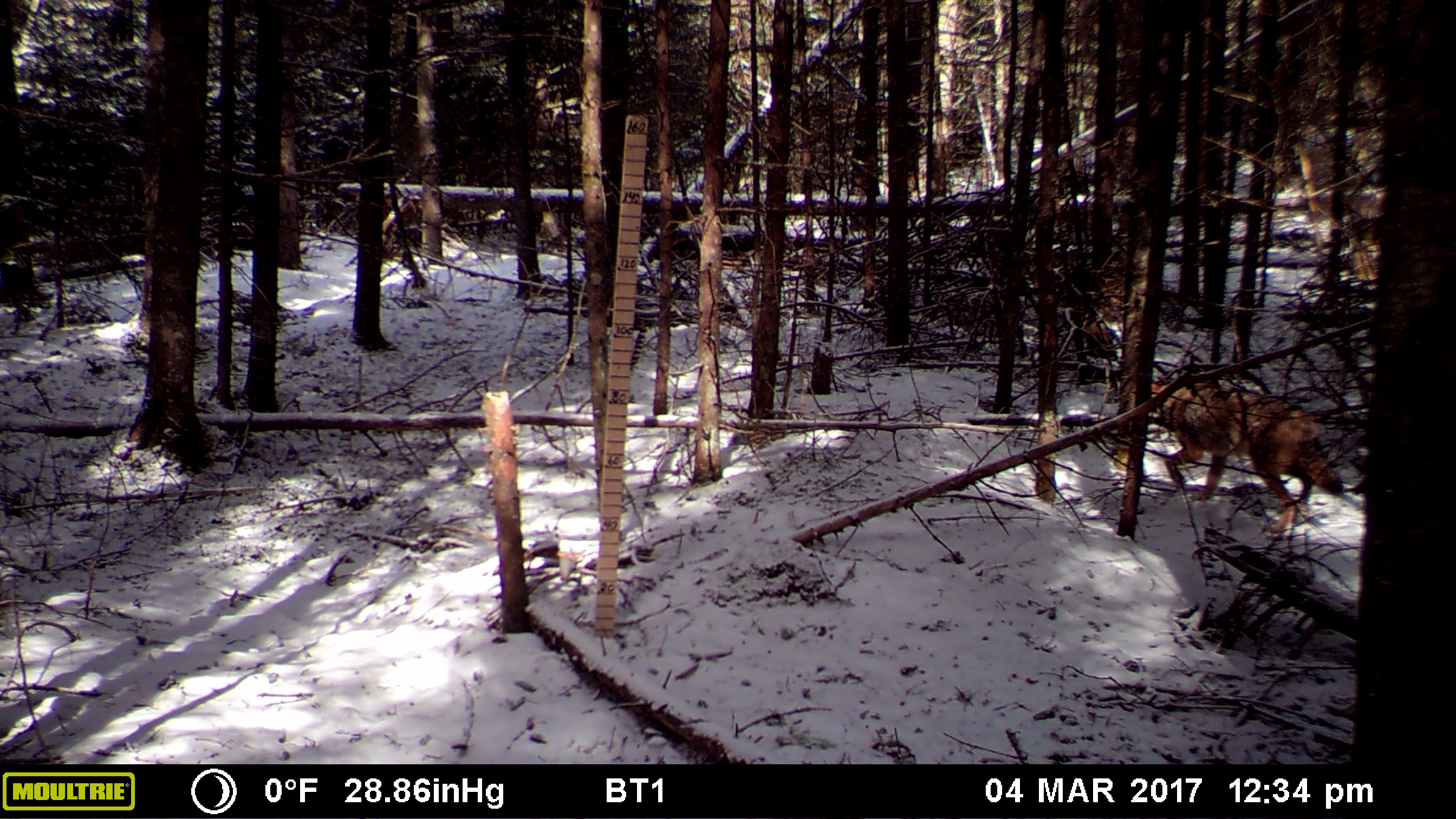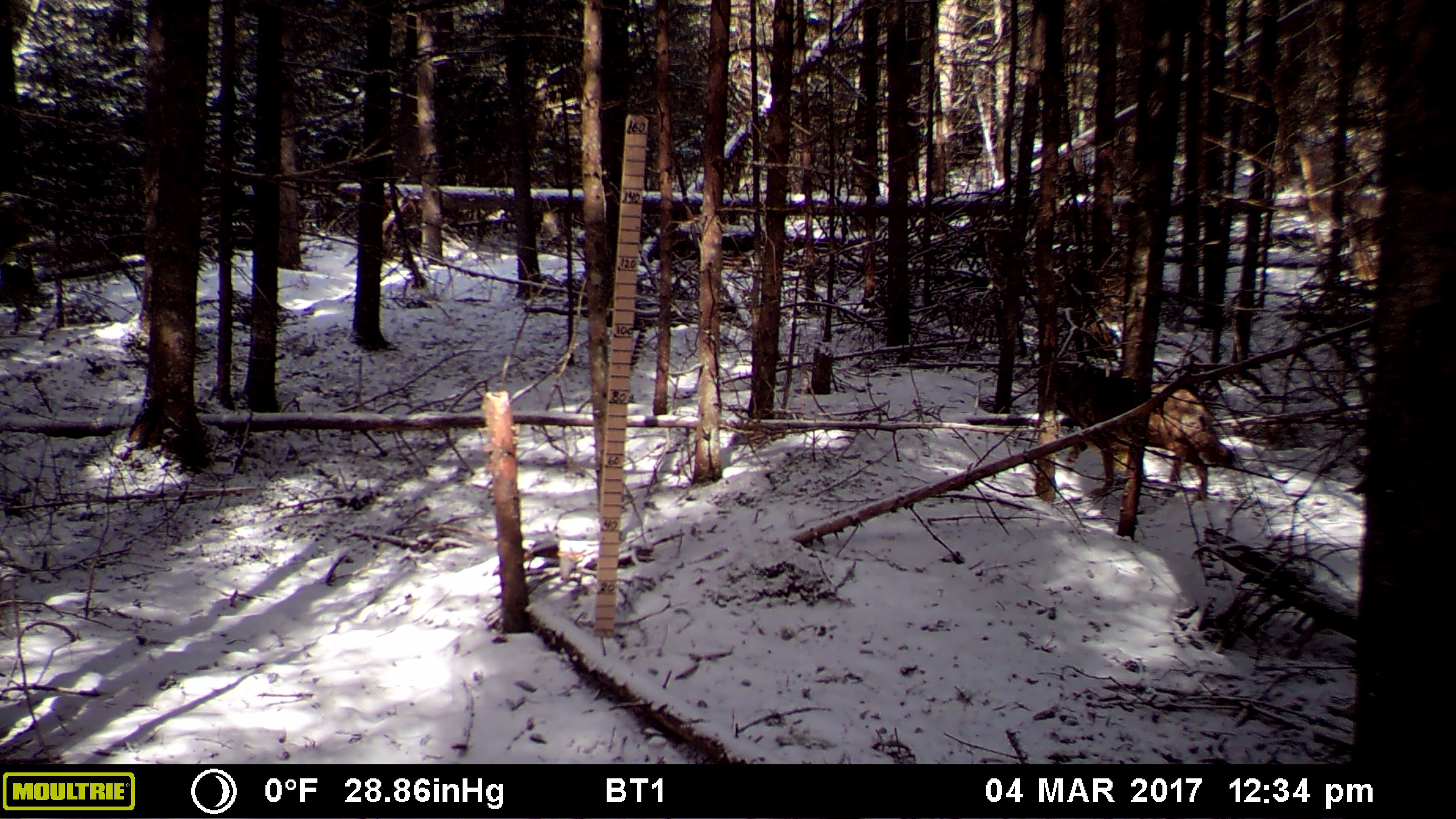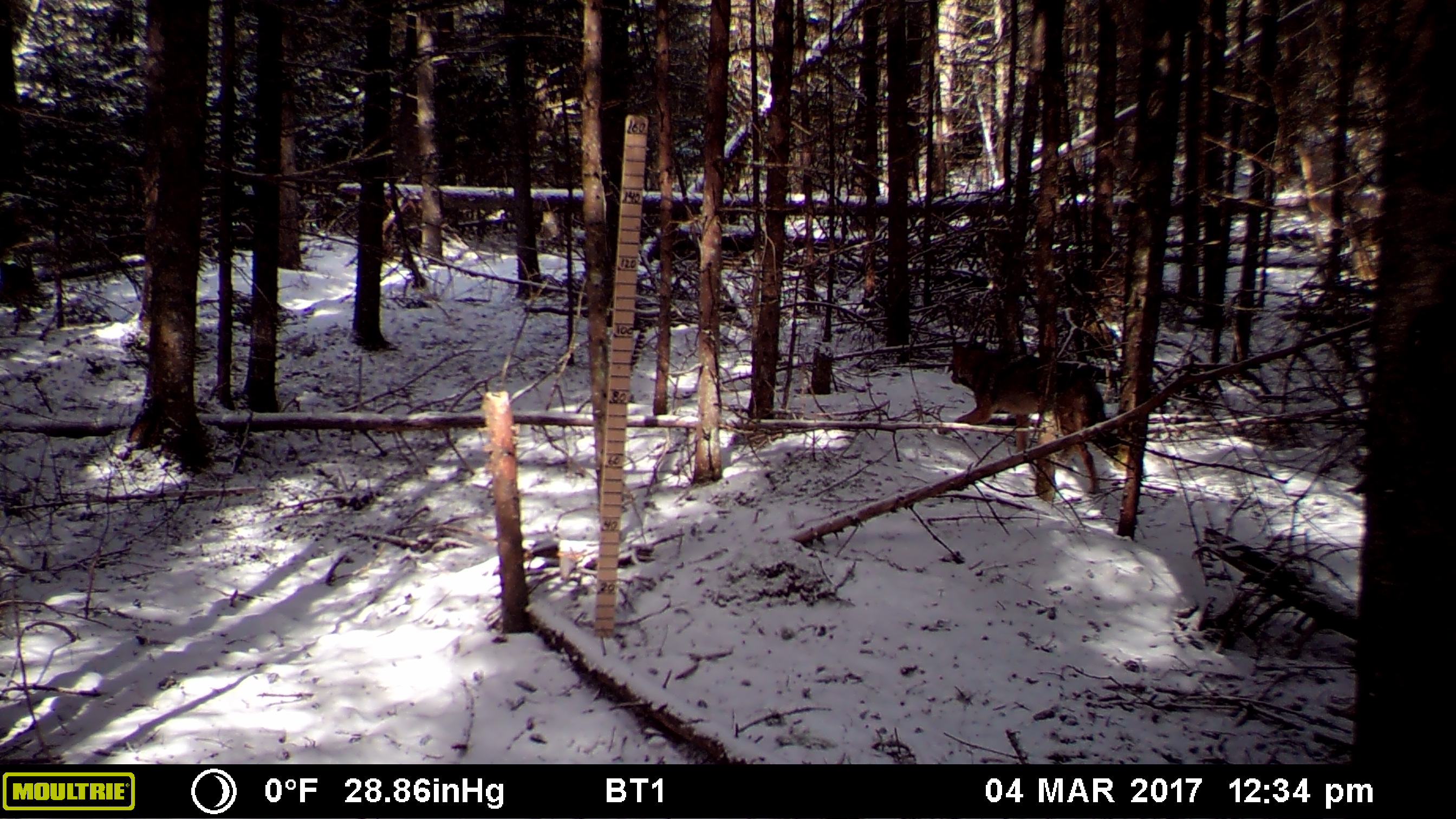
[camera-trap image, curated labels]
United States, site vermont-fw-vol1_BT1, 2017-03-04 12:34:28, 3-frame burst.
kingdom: Animalia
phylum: Chordata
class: Mammalia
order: Carnivora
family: Canidae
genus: Canis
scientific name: Canis latrans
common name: coyote